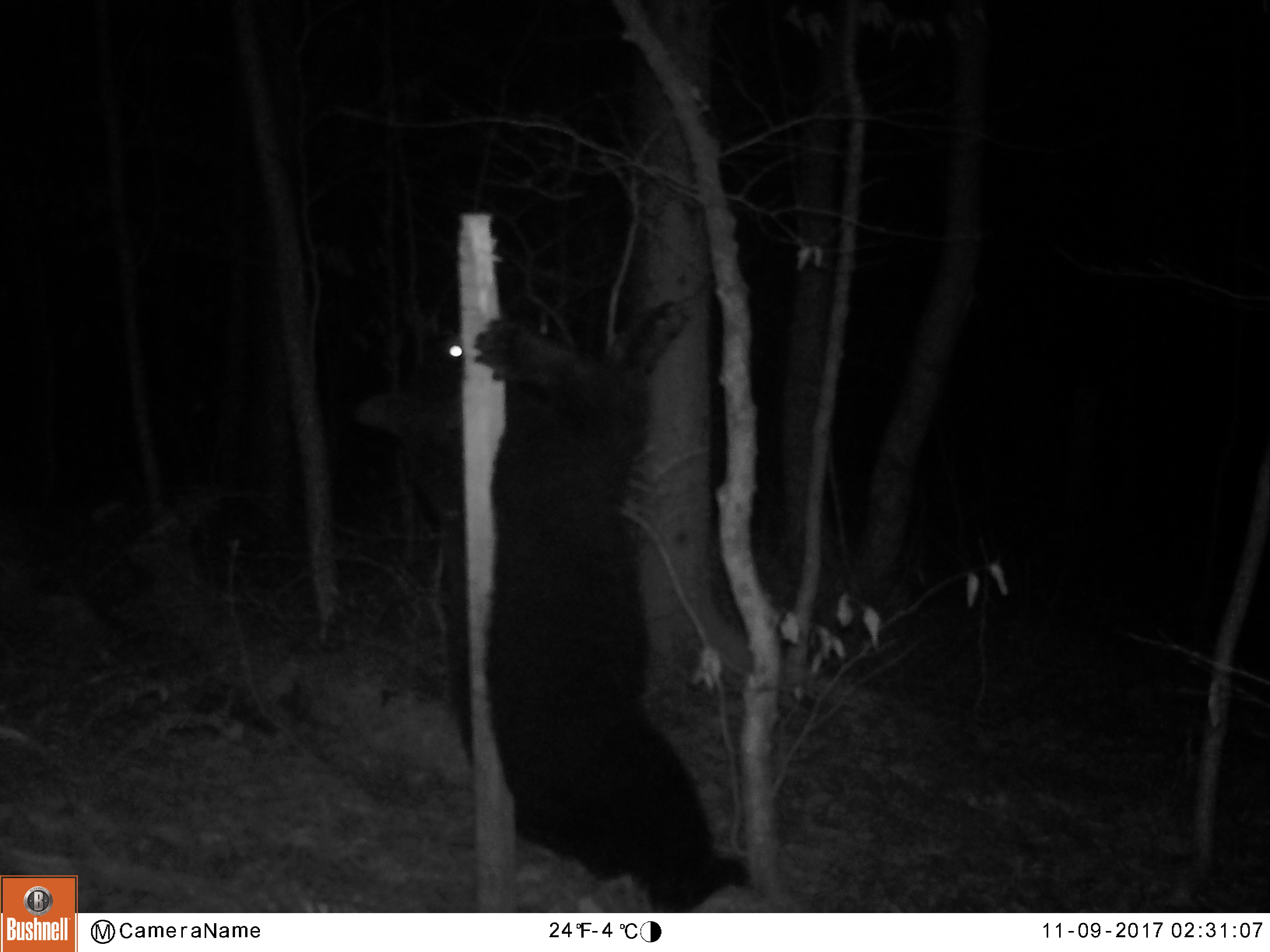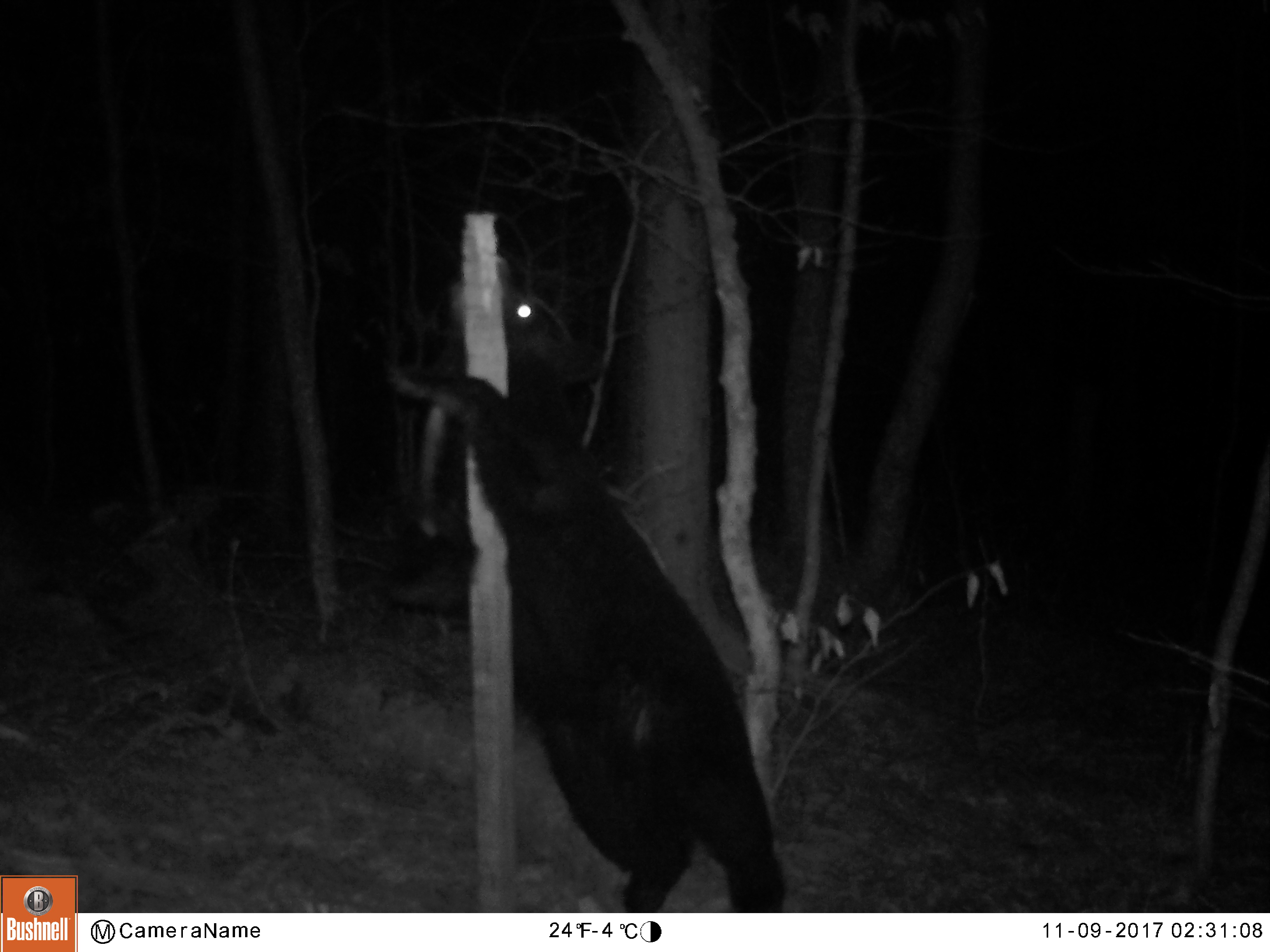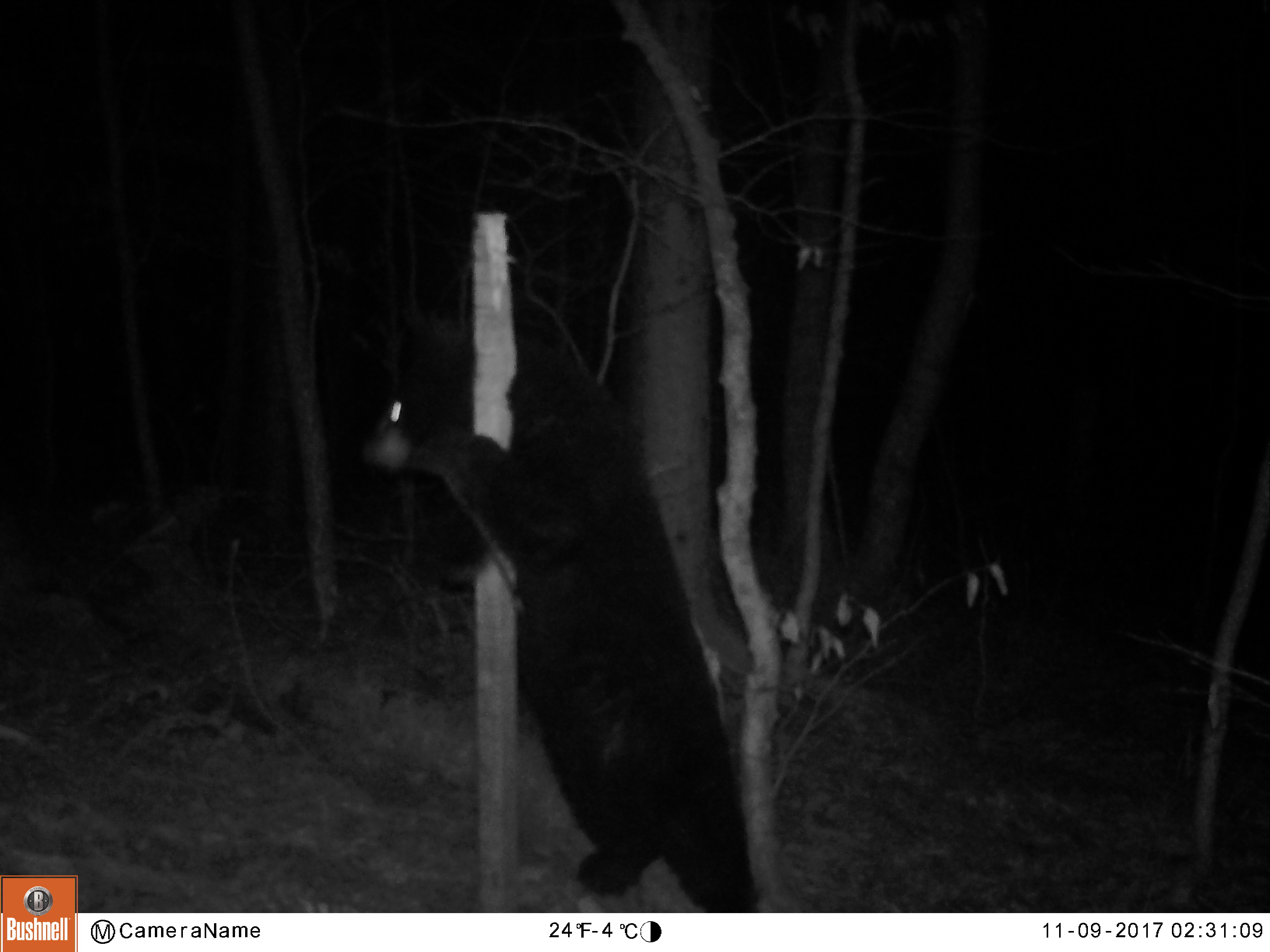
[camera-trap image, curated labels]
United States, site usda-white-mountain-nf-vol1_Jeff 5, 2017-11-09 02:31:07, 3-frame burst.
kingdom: Animalia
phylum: Chordata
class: Mammalia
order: Carnivora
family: Ursidae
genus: Ursus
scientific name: Ursus americanus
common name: black bear